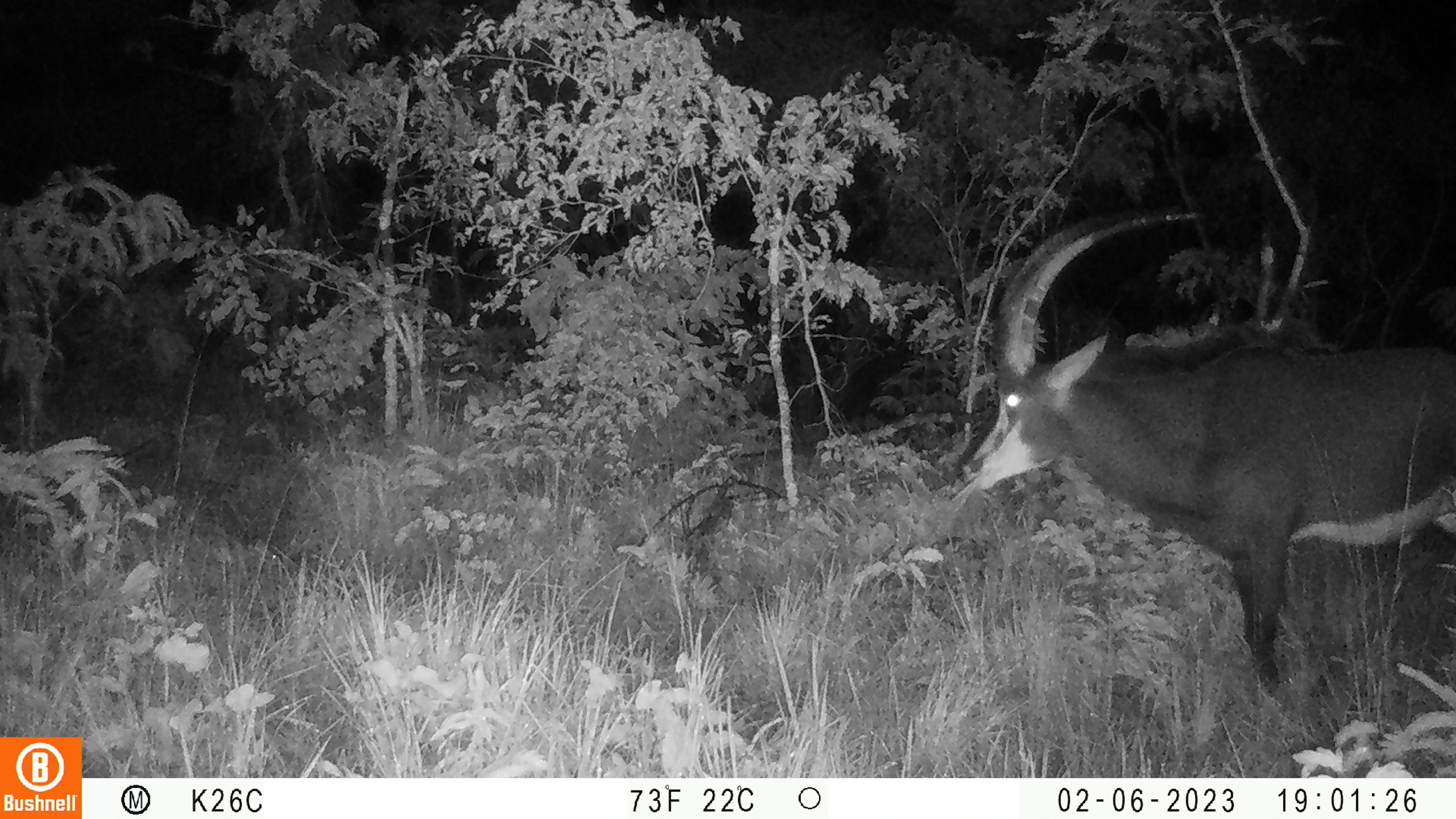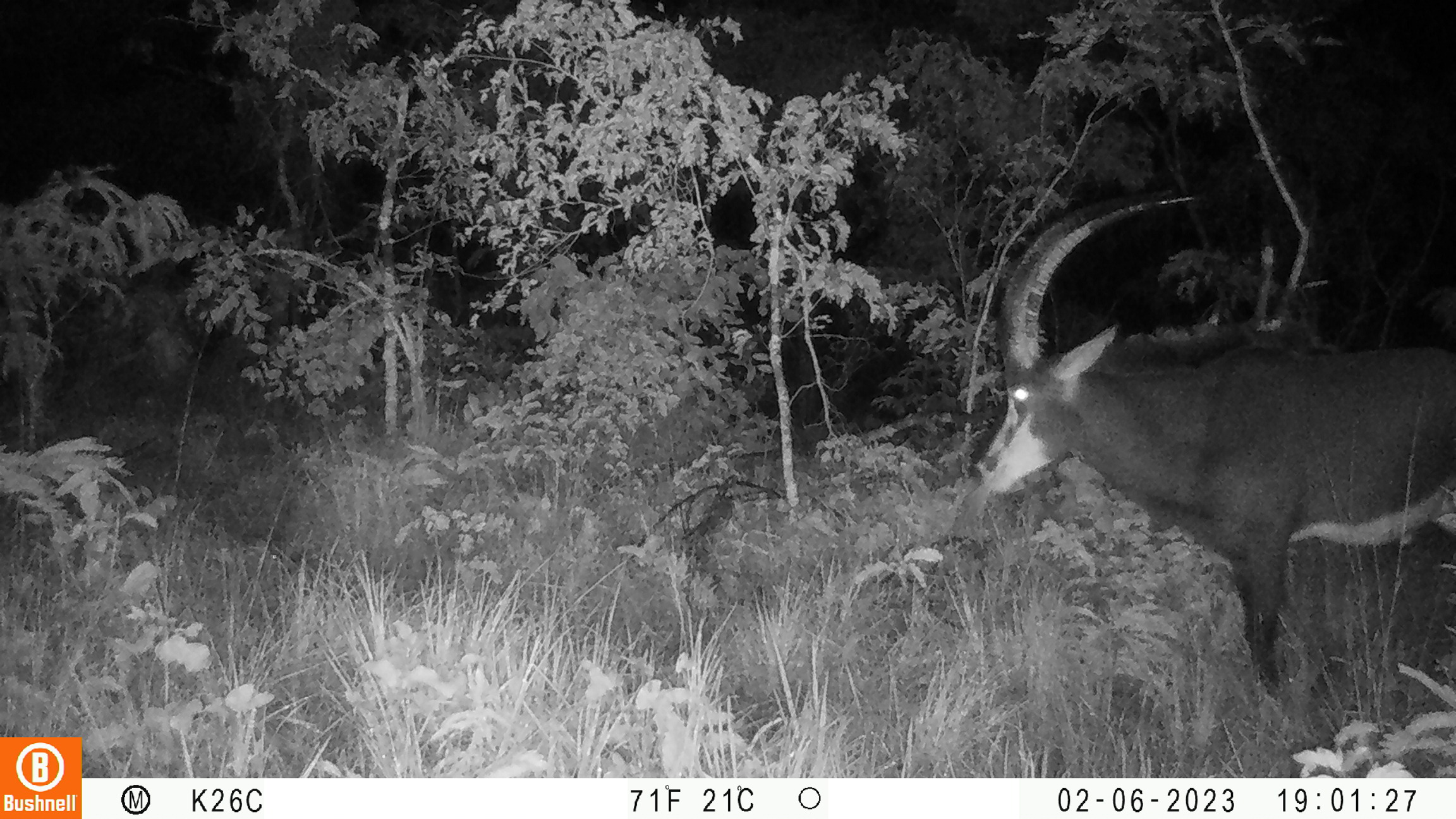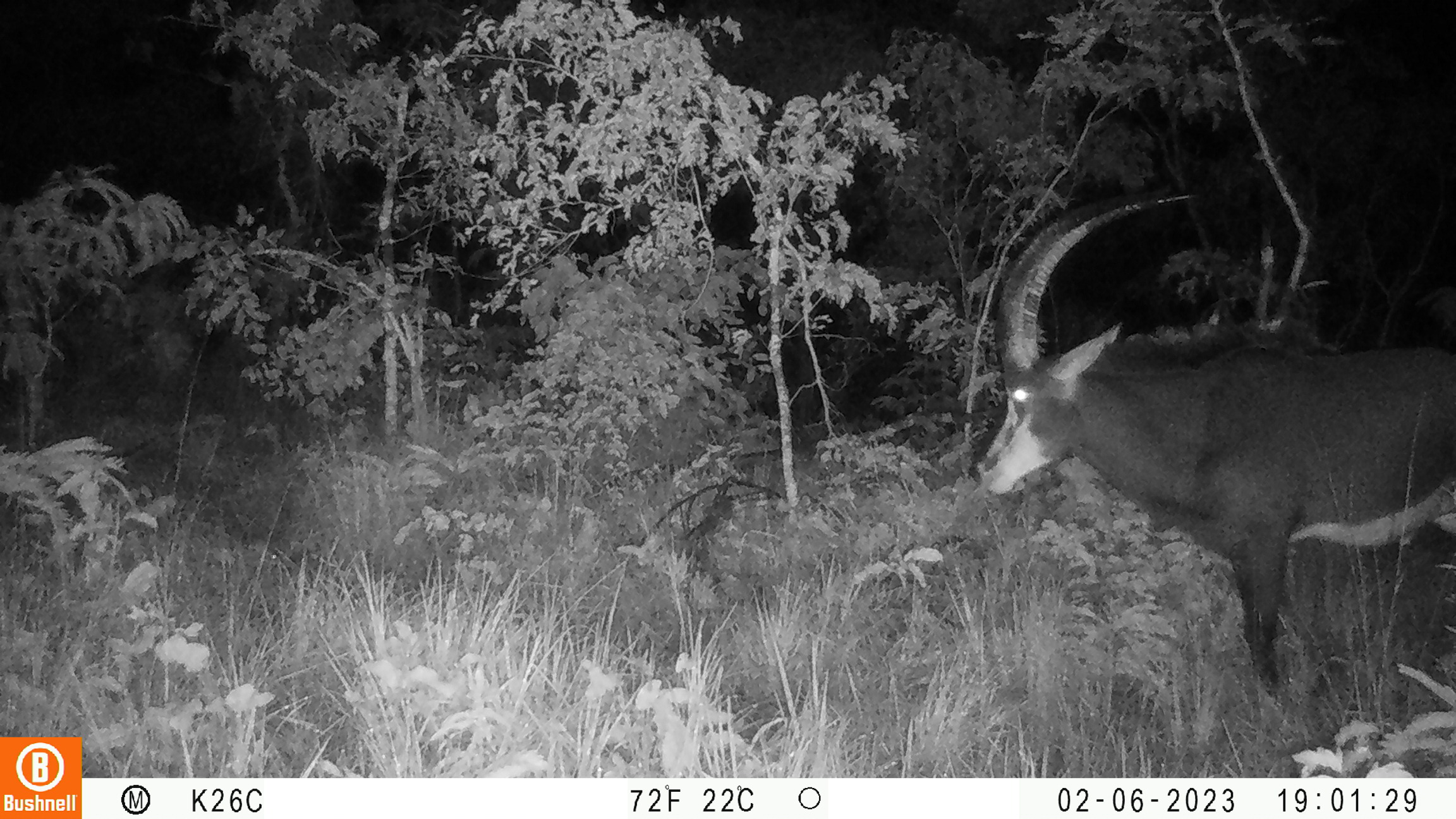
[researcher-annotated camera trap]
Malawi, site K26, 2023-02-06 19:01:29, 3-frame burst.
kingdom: Animalia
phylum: Chordata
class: Mammalia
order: Artiodactyla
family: Bovidae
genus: Hippotragus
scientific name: Hippotragus niger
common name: sable antelope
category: sable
Sable (sable antelope) (Hippotragus niger), count 1.